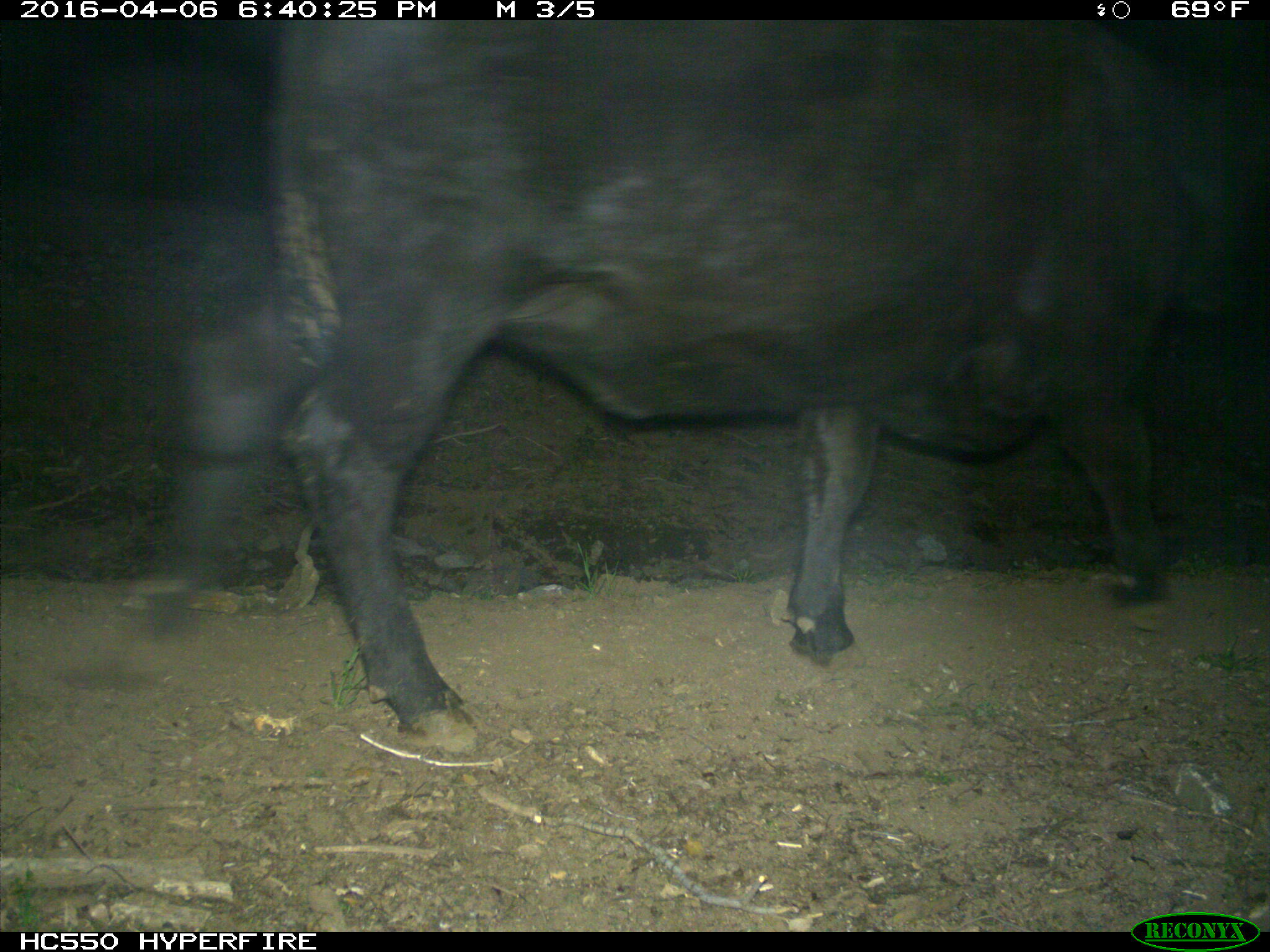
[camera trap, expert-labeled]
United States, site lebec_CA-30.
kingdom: Animalia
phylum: Chordata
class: Mammalia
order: Artiodactyla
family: Bovidae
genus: Bos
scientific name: Bos taurus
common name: domestic cow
Bos taurus (domestic cow).